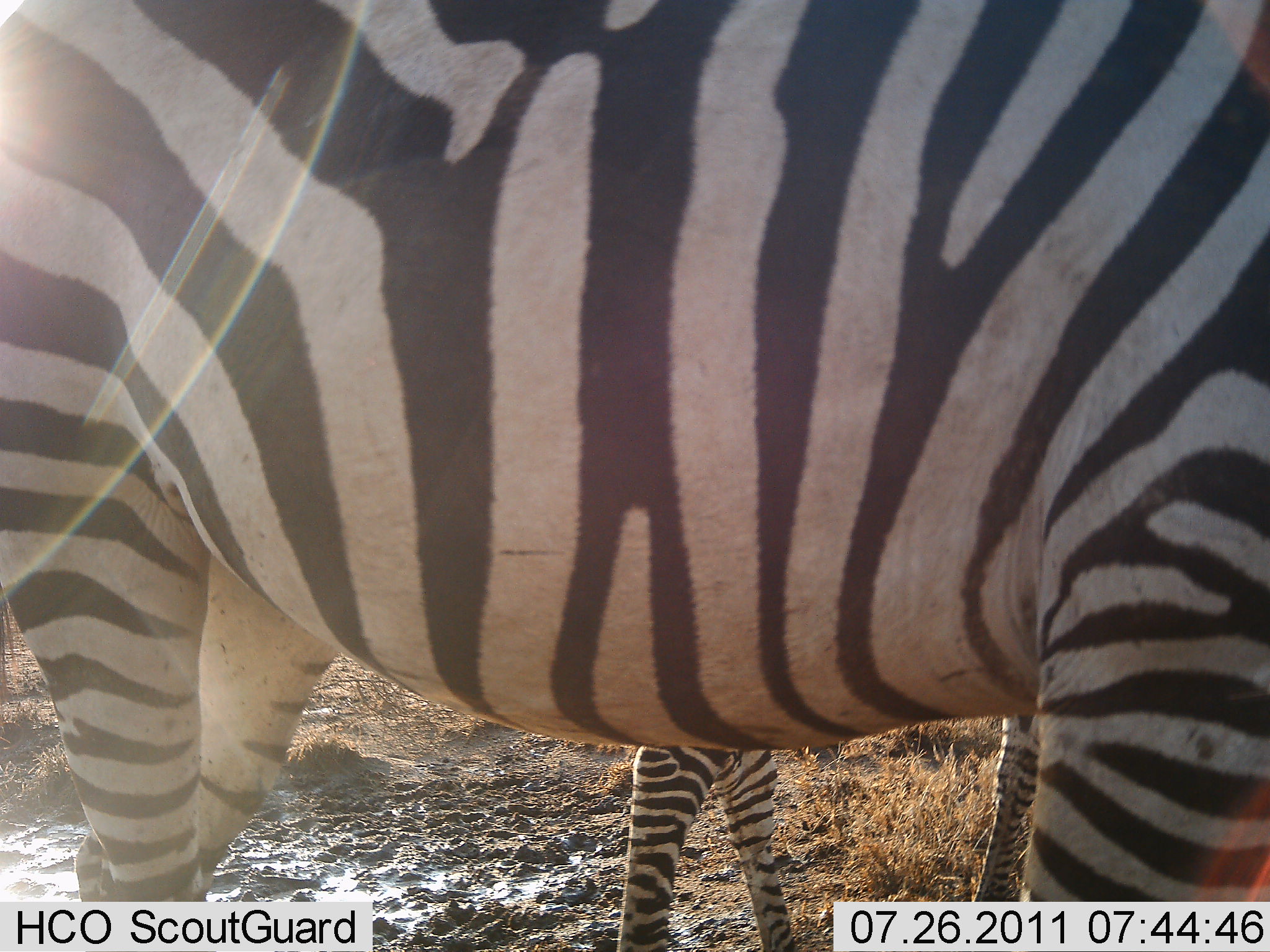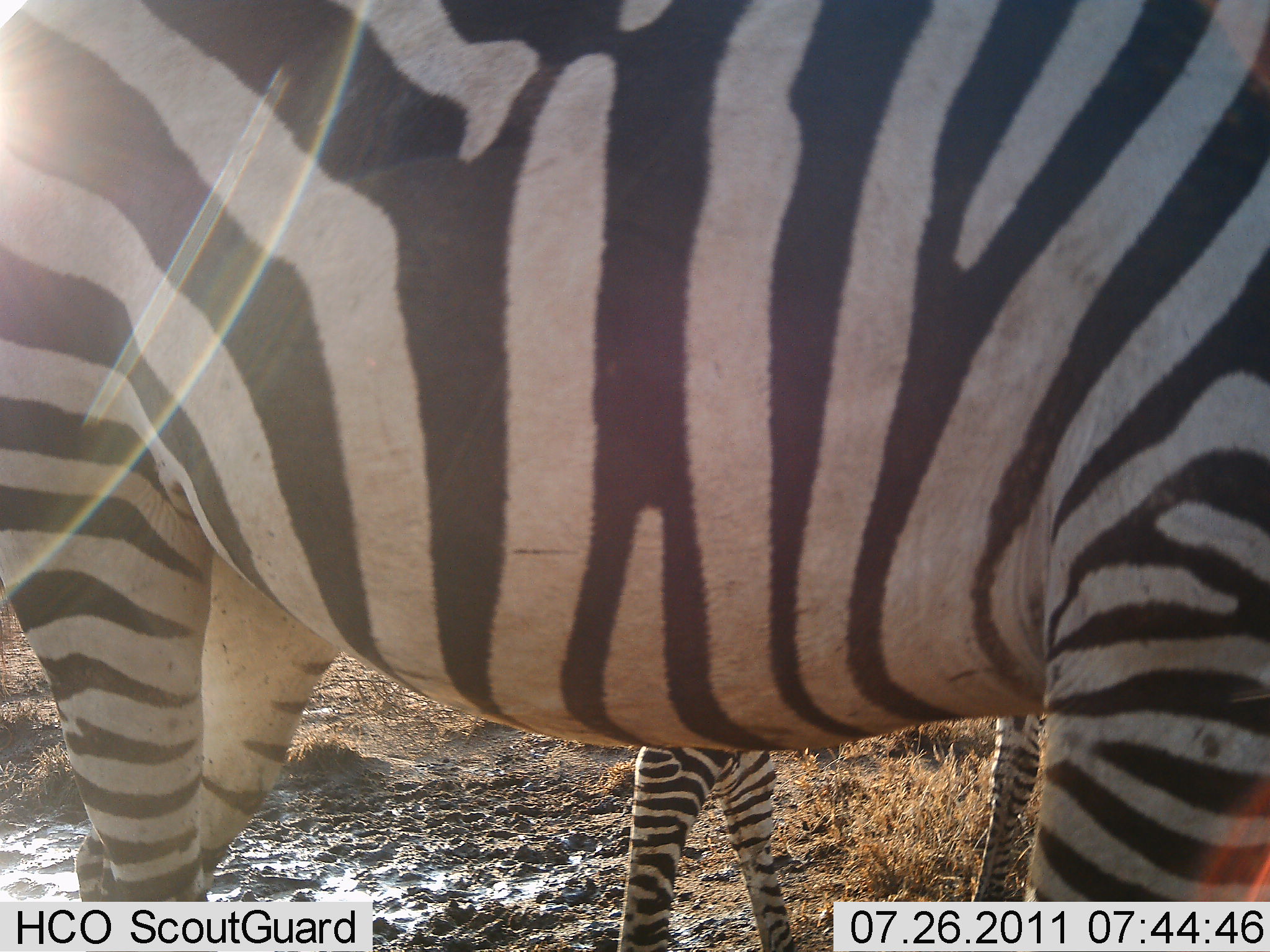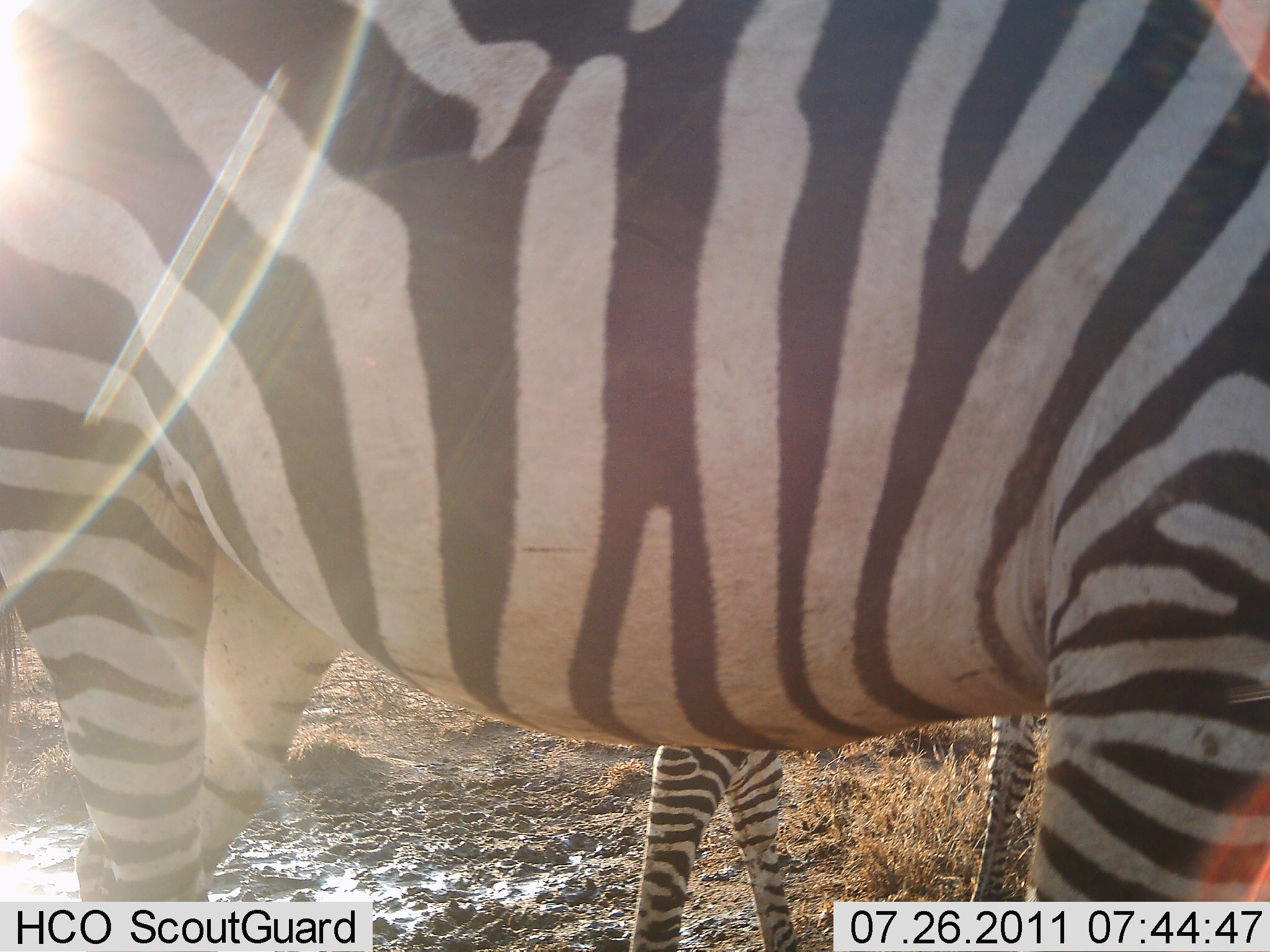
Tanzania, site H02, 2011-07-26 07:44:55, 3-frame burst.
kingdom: Animalia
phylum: Chordata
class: Mammalia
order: Perissodactyla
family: Equidae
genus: Equus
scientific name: Equus quagga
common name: plains zebra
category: zebra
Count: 2.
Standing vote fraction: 80%.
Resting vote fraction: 0%.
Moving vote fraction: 20%.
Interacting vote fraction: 0%.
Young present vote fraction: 60%.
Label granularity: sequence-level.